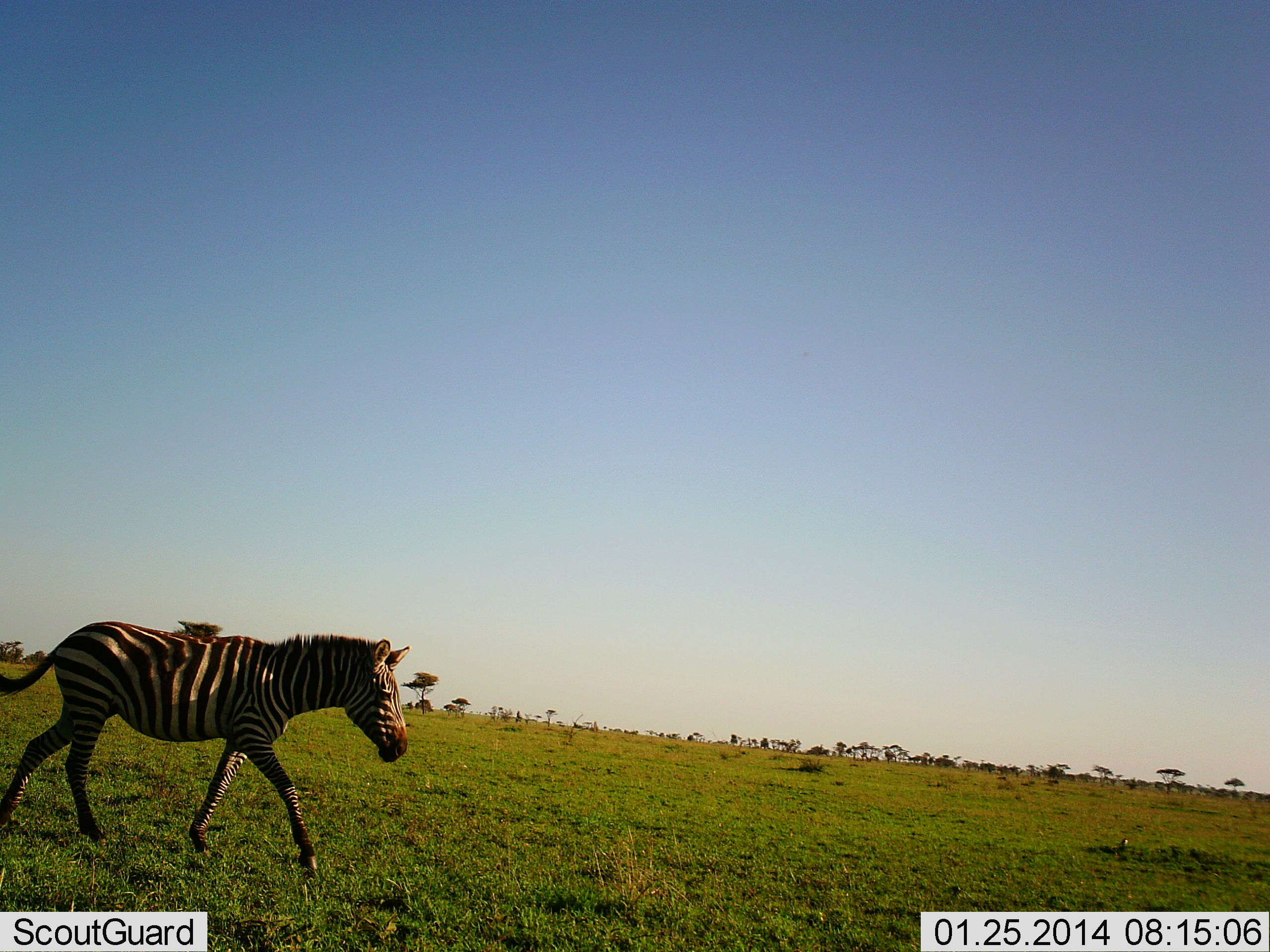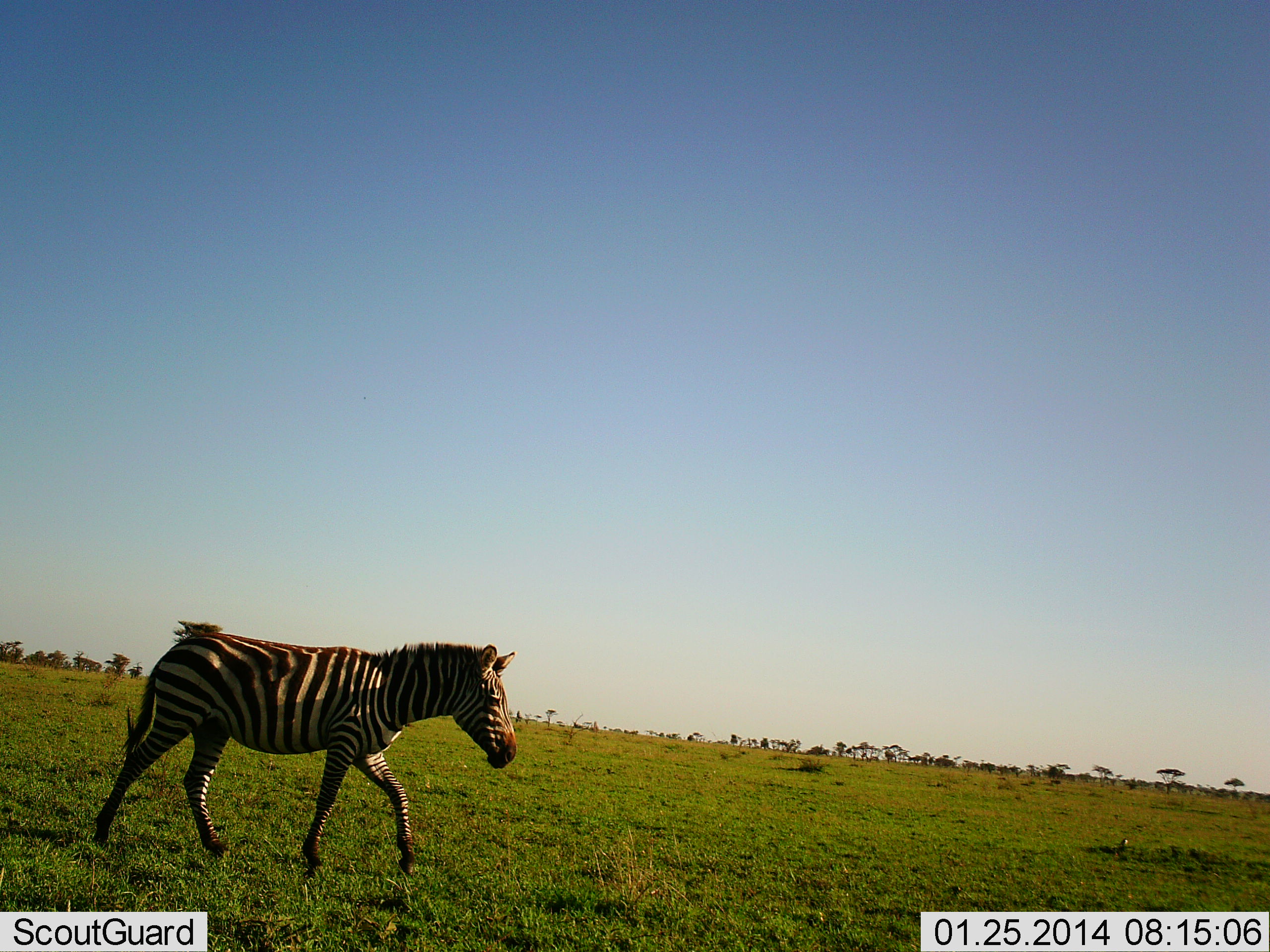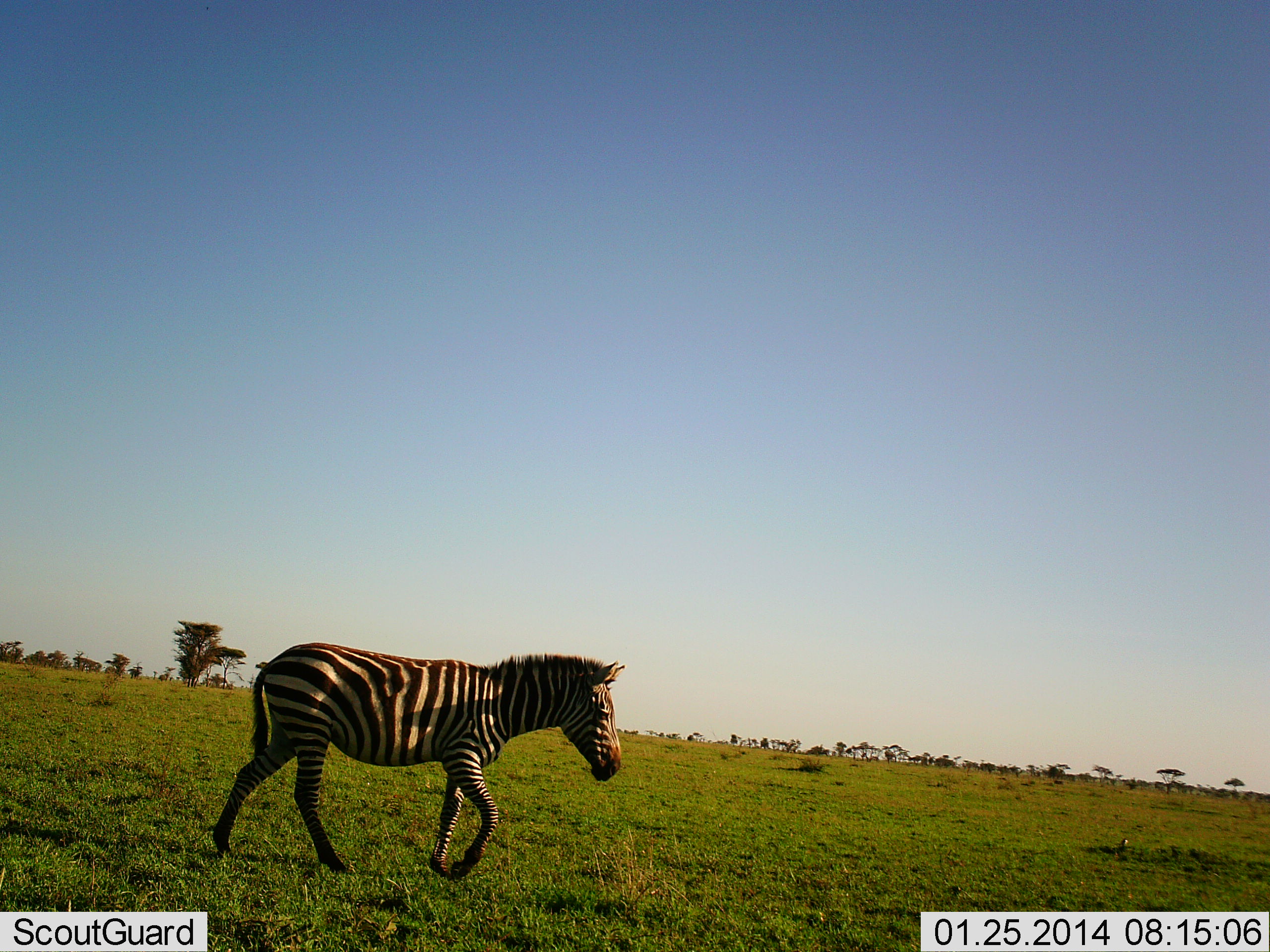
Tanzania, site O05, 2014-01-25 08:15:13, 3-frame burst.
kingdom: Animalia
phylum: Chordata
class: Mammalia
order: Perissodactyla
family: Equidae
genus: Equus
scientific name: Equus quagga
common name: plains zebra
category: zebra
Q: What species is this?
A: Zebra (plains zebra) (Equus quagga).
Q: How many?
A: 1.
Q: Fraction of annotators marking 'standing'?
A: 0%.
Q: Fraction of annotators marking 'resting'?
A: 0%.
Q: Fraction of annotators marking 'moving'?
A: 100%.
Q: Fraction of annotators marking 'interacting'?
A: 0%.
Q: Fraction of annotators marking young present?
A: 10%.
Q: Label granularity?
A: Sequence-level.